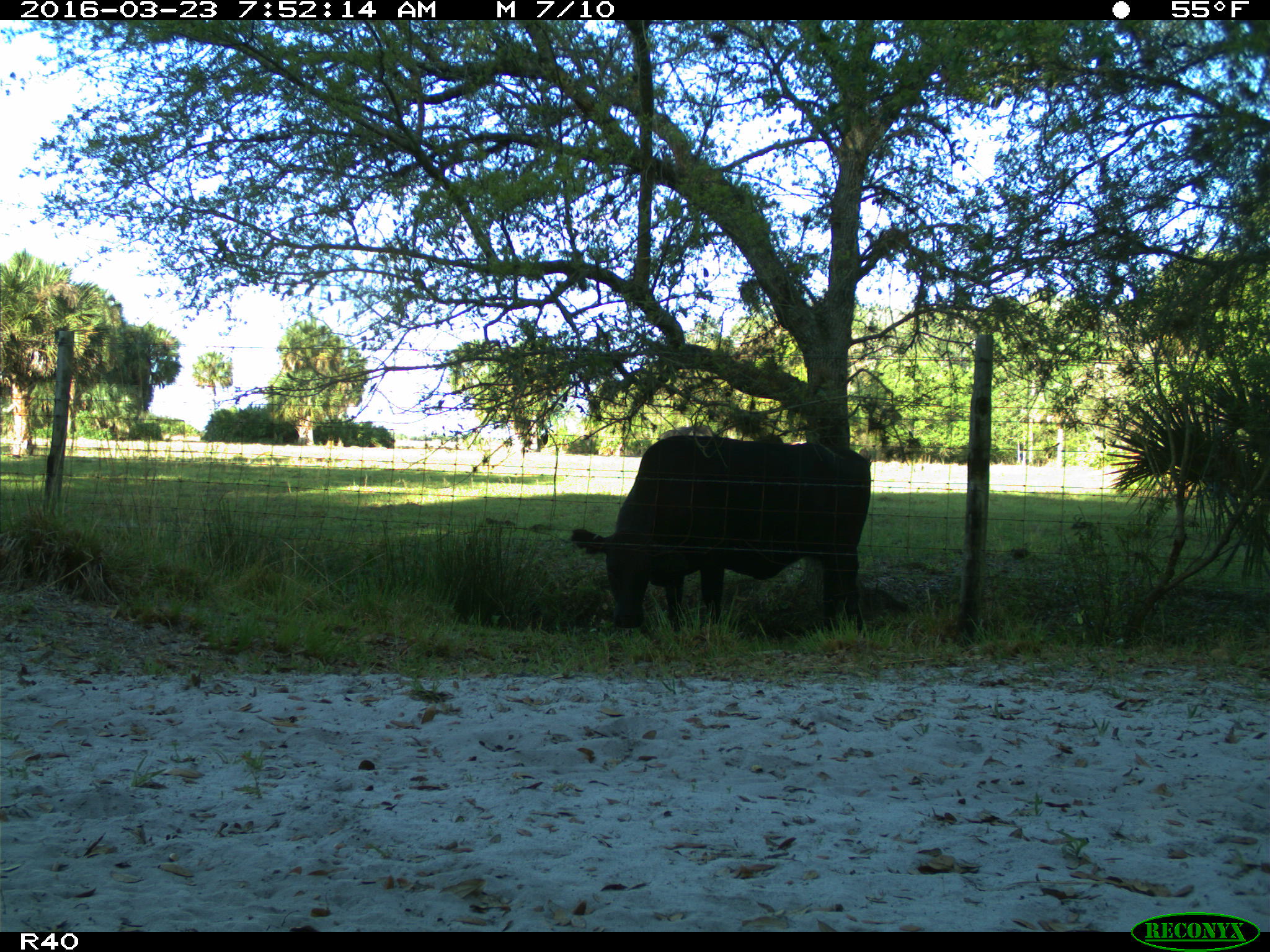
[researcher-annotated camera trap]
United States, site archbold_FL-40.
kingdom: Animalia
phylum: Chordata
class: Mammalia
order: Artiodactyla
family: Bovidae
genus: Bos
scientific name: Bos taurus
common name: domestic cow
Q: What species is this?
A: Bos taurus (domestic cow).